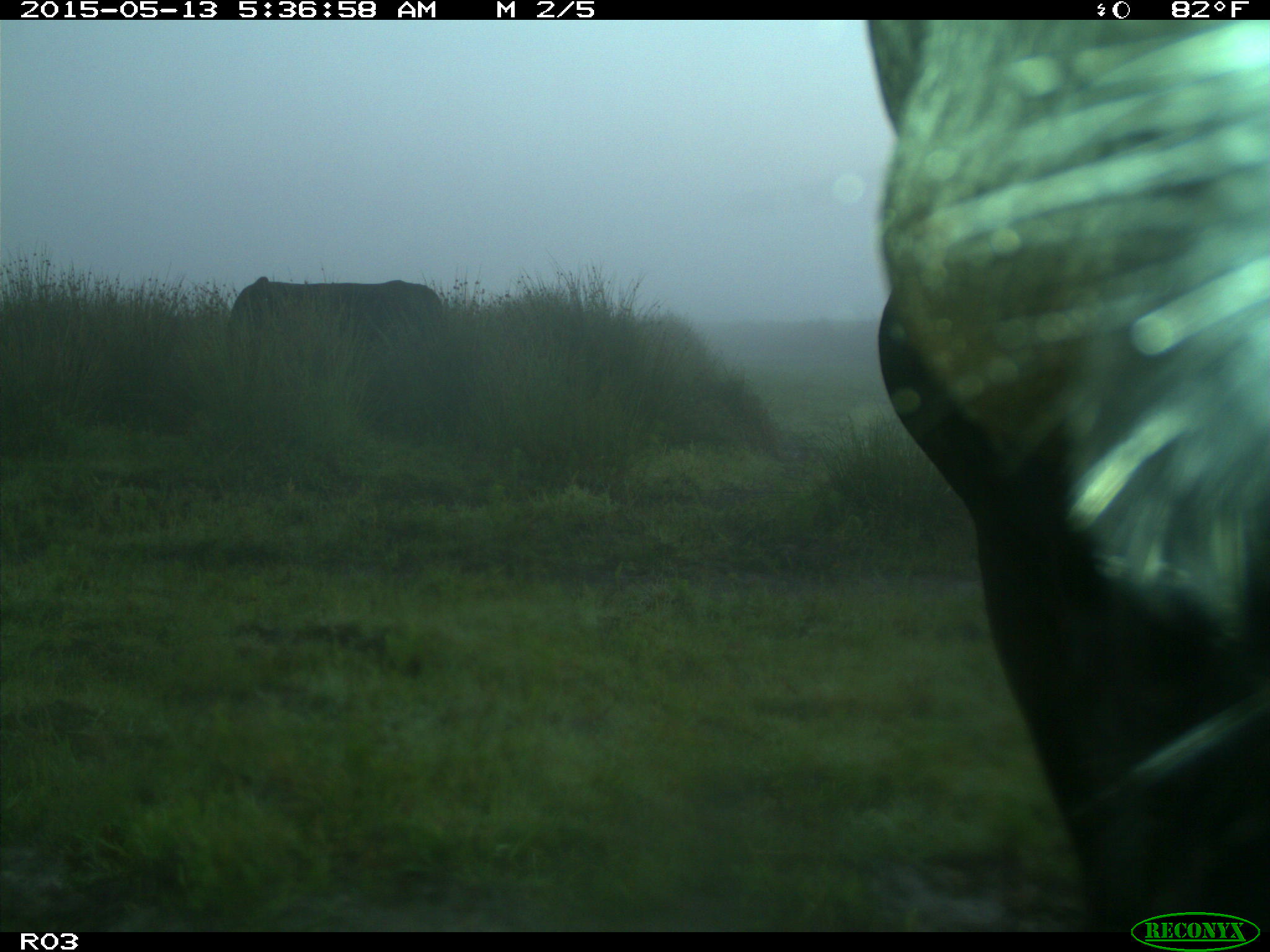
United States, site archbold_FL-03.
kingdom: Animalia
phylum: Chordata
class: Mammalia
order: Artiodactyla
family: Bovidae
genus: Bos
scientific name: Bos taurus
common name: domestic cow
Bos taurus (domestic cow).